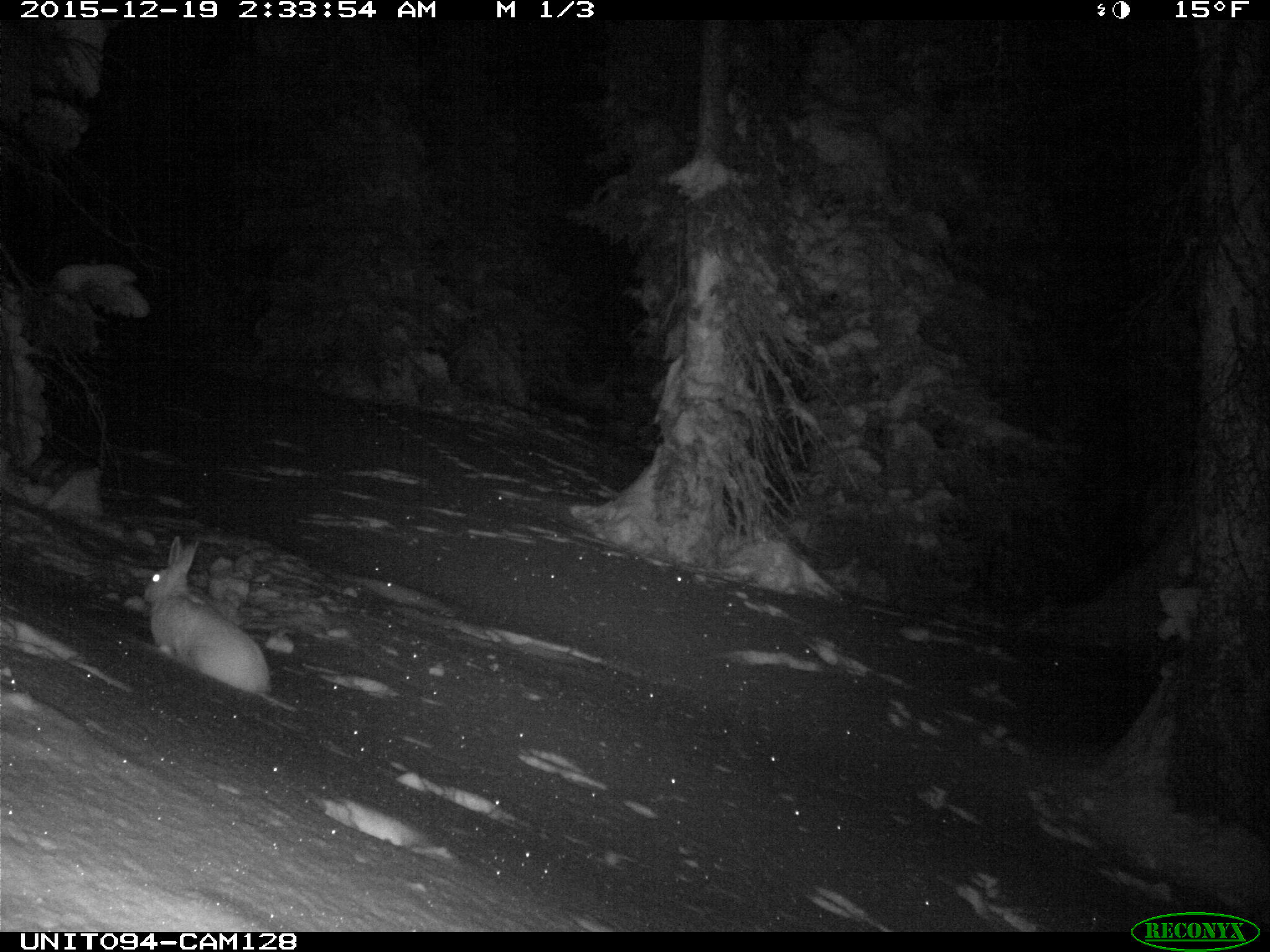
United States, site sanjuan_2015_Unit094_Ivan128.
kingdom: Animalia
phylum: Chordata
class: Mammalia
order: Lagomorpha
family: Leporidae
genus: Lepus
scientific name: Lepus americanus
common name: snowshoe hare